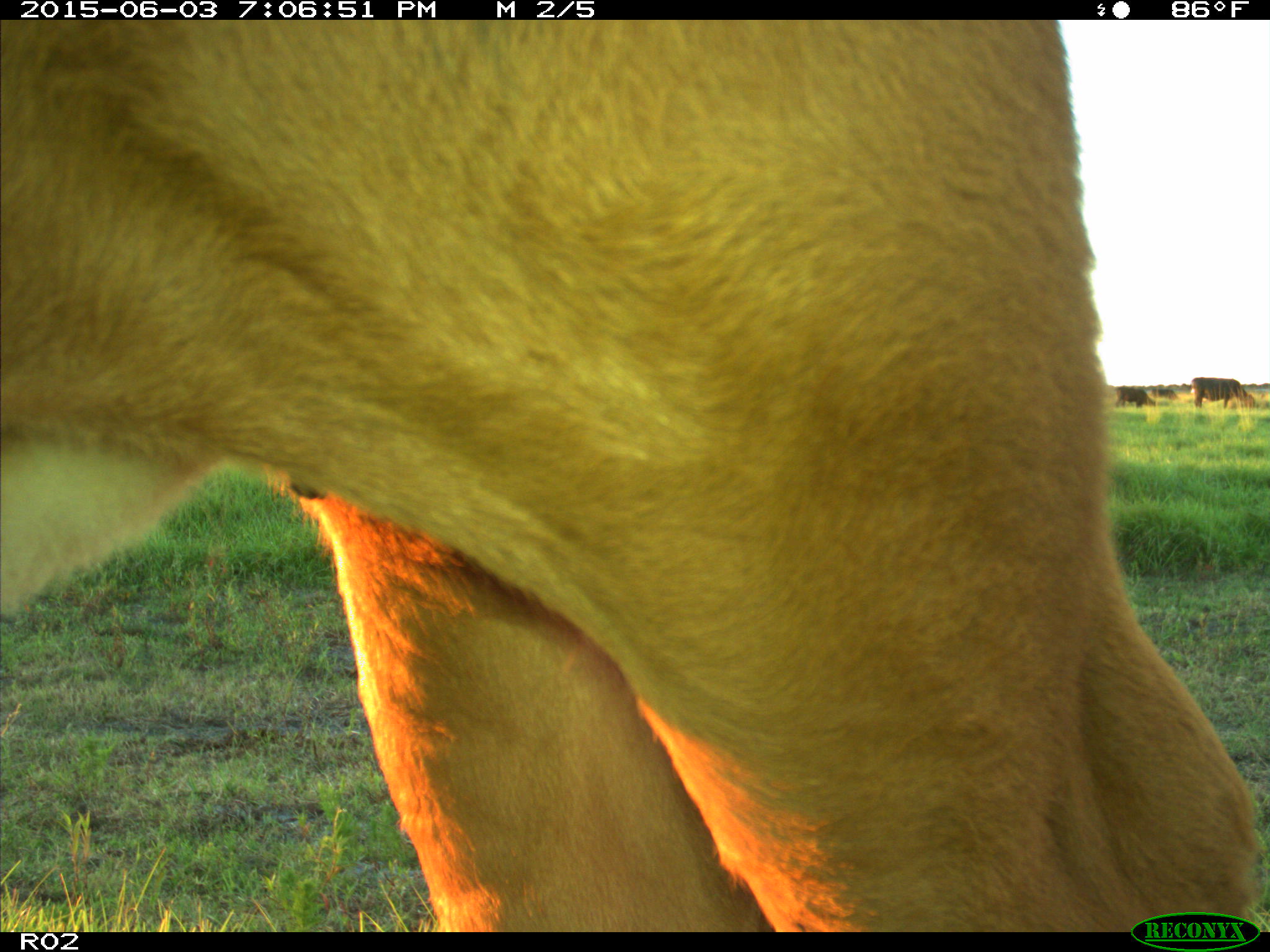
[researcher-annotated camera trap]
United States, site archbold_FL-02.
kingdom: Animalia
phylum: Chordata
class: Mammalia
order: Artiodactyla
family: Bovidae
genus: Bos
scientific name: Bos taurus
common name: domestic cow